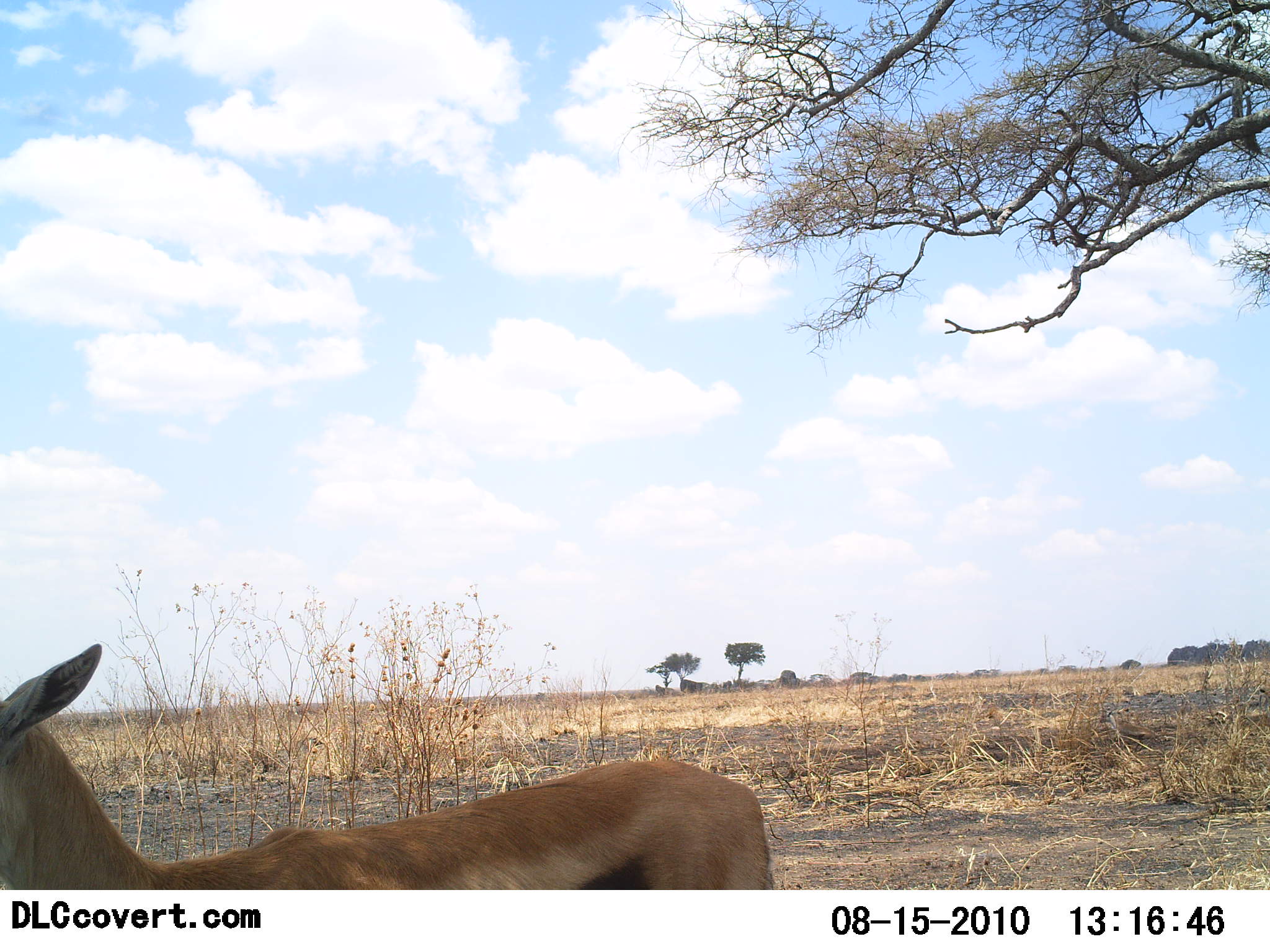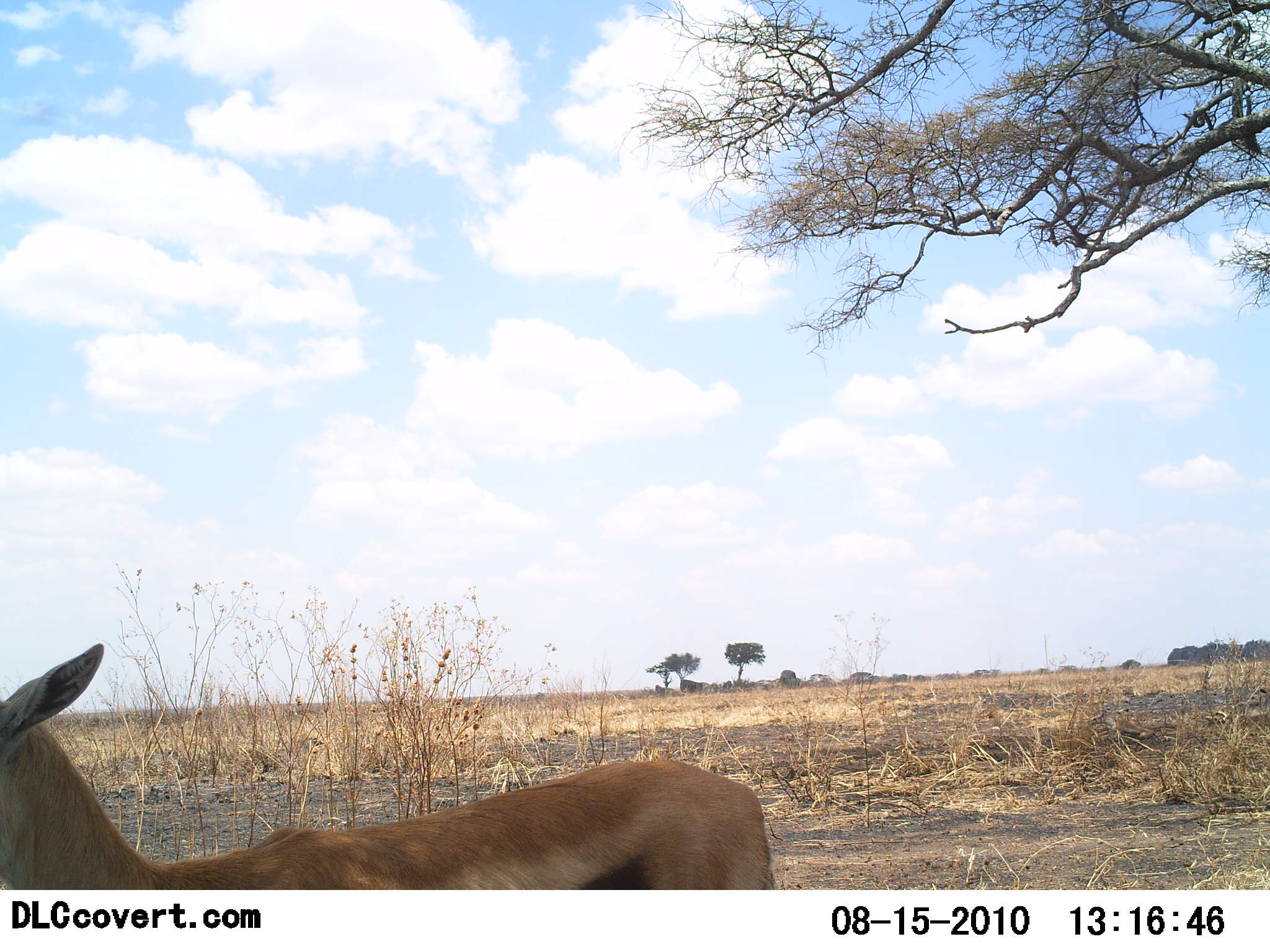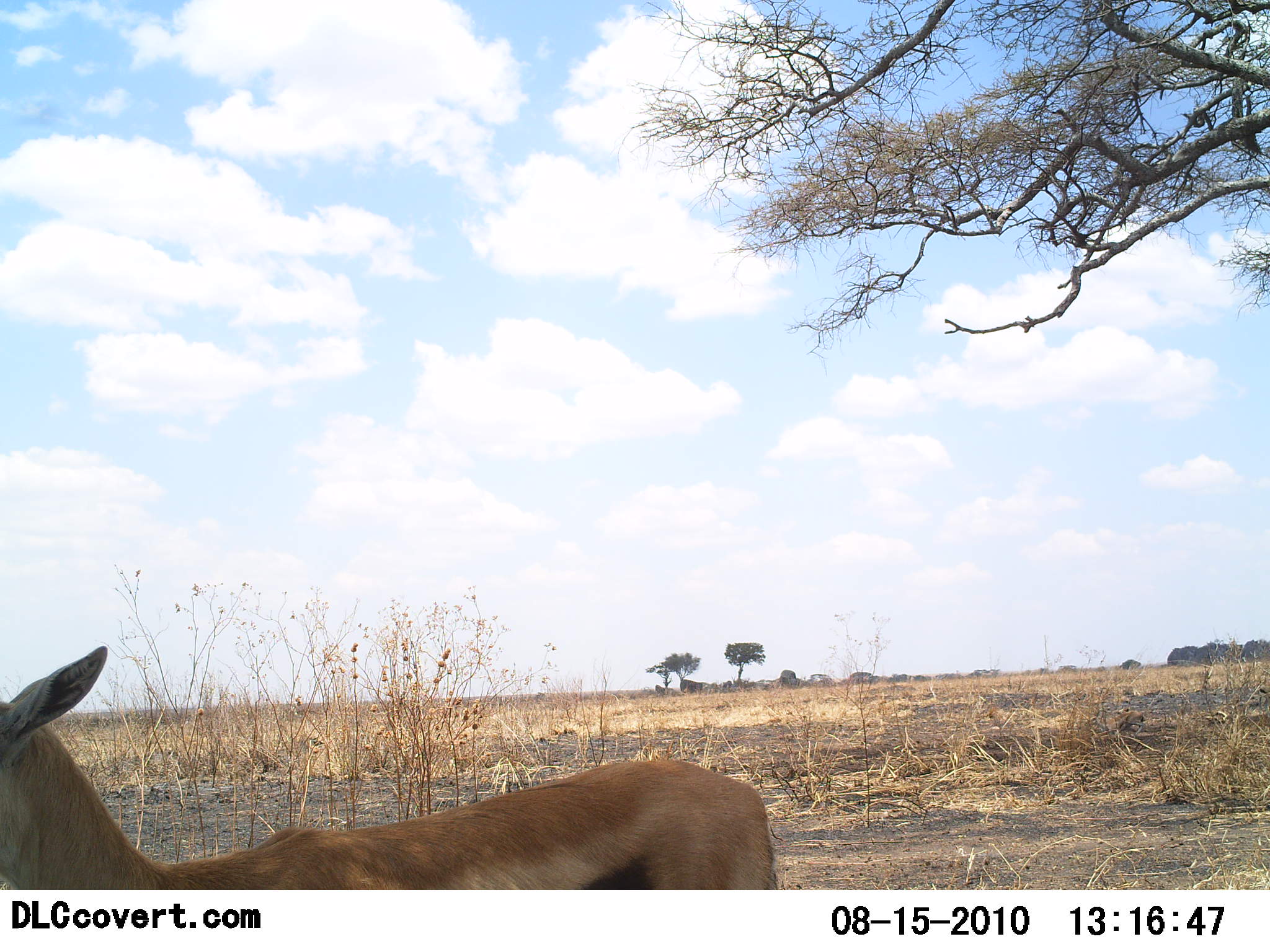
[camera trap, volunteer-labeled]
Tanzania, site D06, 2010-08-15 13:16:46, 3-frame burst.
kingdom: Animalia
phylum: Chordata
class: Mammalia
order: Artiodactyla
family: Bovidae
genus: Eudorcas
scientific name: Eudorcas thomsonii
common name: thomson's gazelle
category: gazellethomsons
Gazellethomsons (thomson's gazelle) (Eudorcas thomsonii), count 1. Behavior (volunteer vote fractions): standing 100%, resting 40%, moving 0%, interacting 0%. Young present (vote fraction): 20%. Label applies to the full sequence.